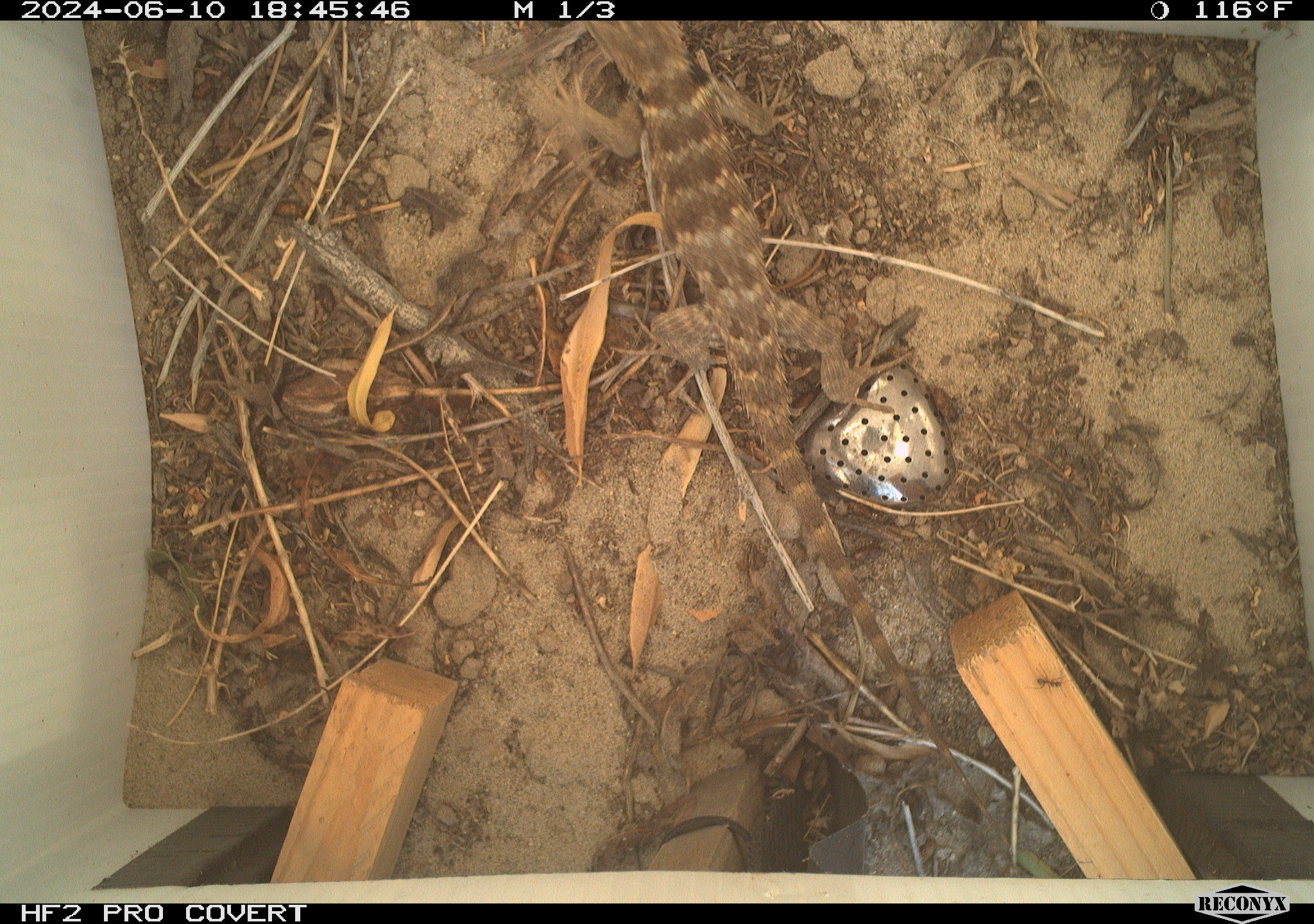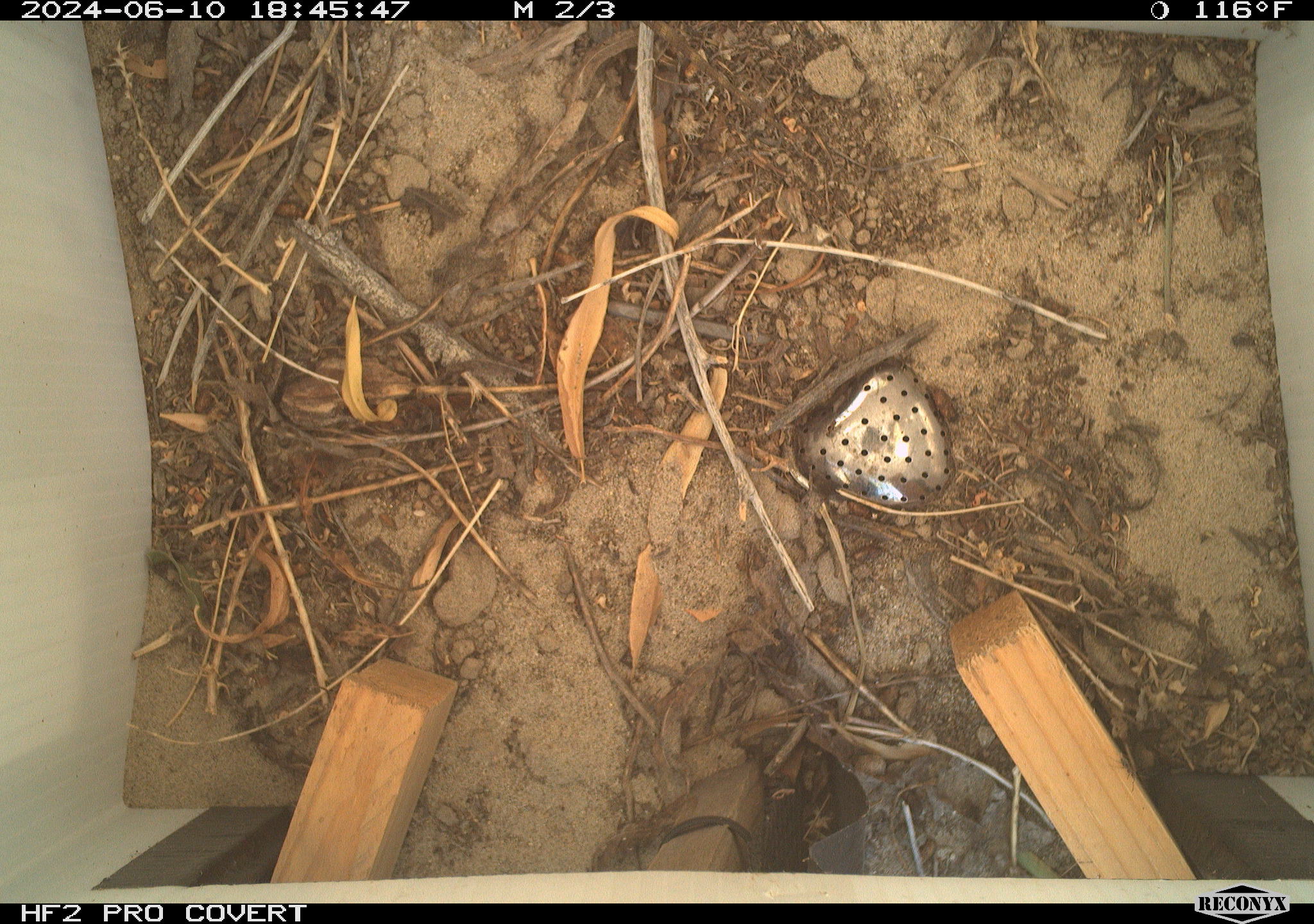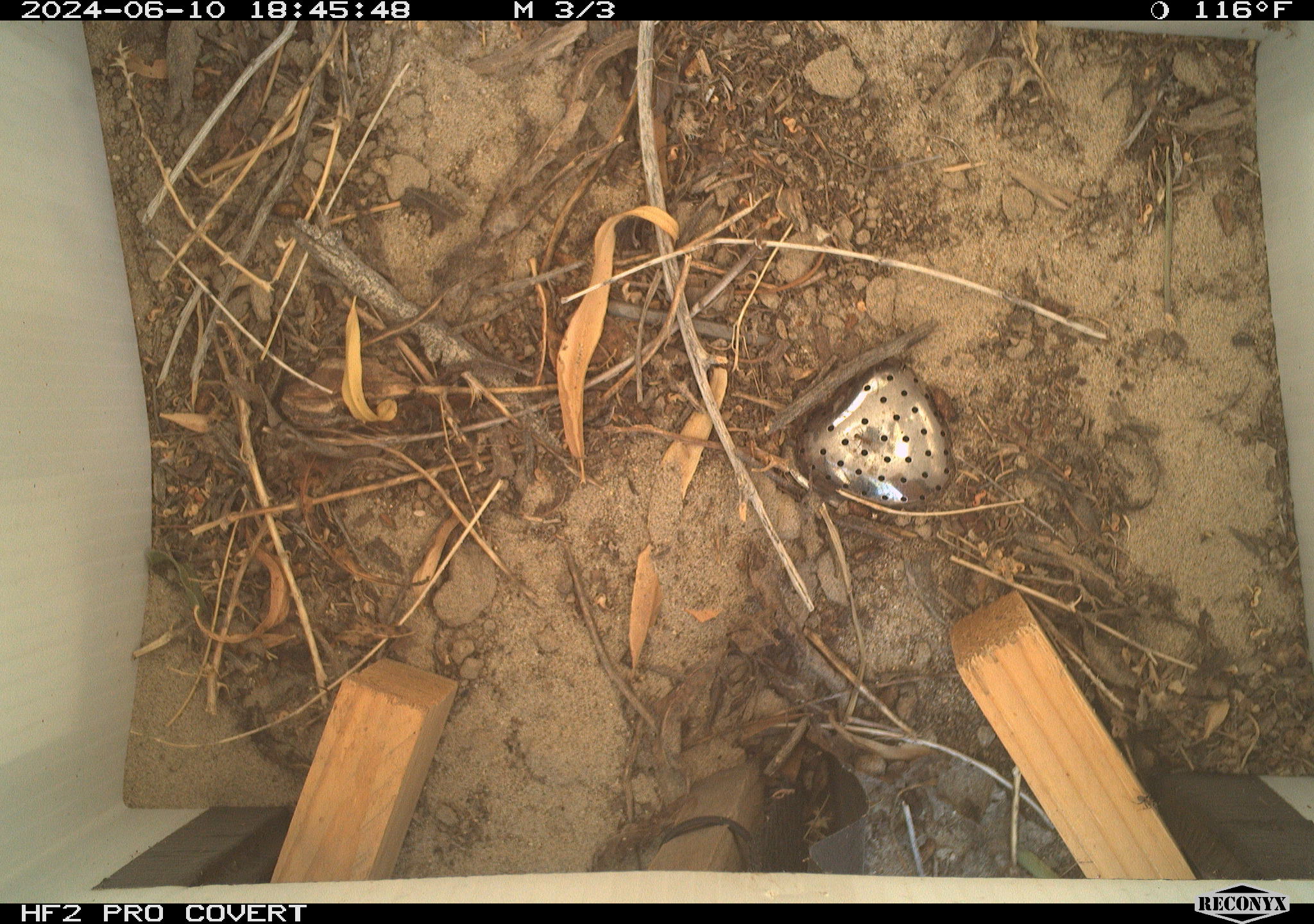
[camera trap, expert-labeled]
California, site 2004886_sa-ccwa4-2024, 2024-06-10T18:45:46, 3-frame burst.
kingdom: Animalia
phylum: Chordata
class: Reptilia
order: Squamata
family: Phrynosomatidae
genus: Sceloporus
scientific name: Sceloporus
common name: spiny lizards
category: sceloporus species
Sceloporus species (spiny lizards) (Sceloporus).